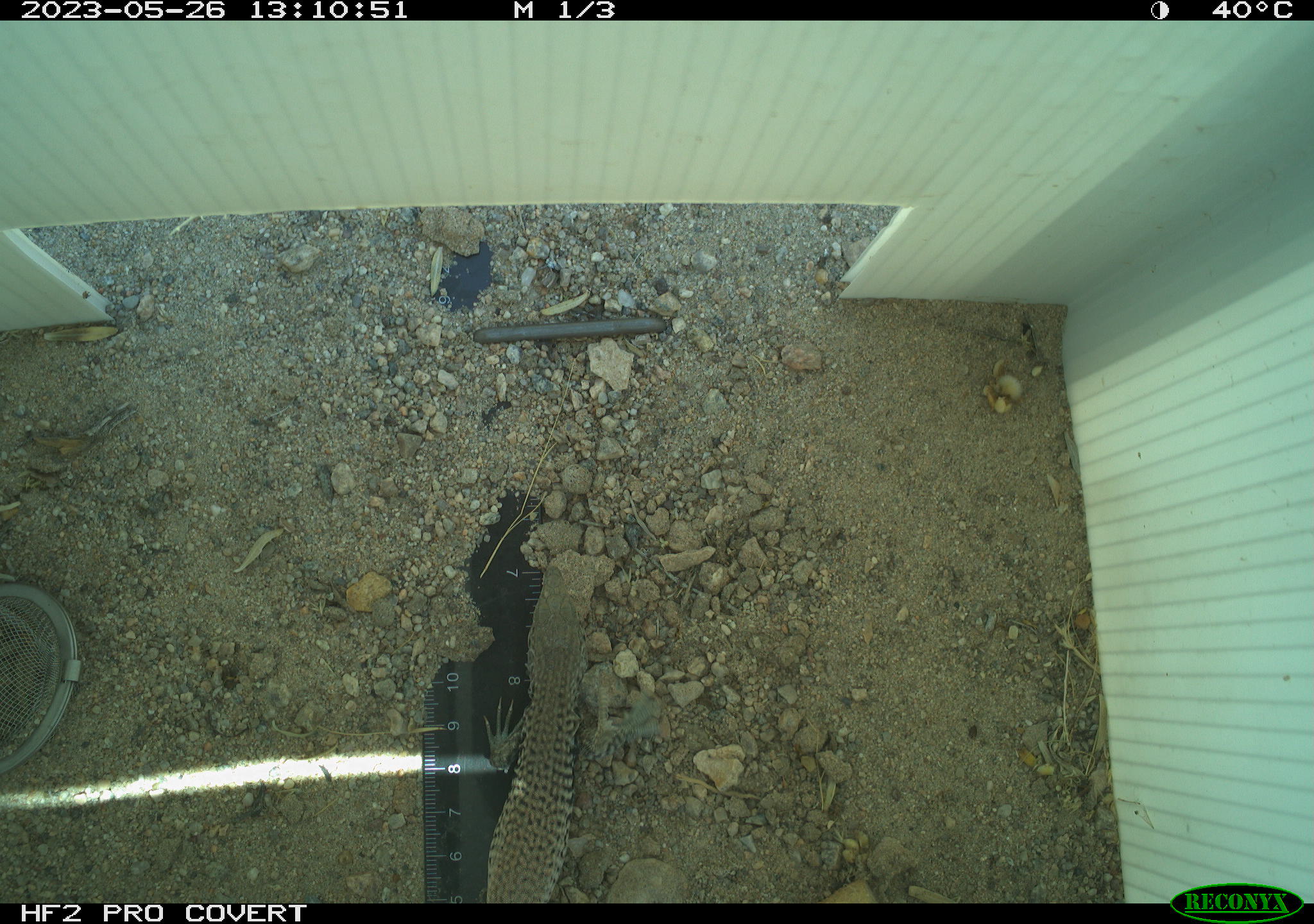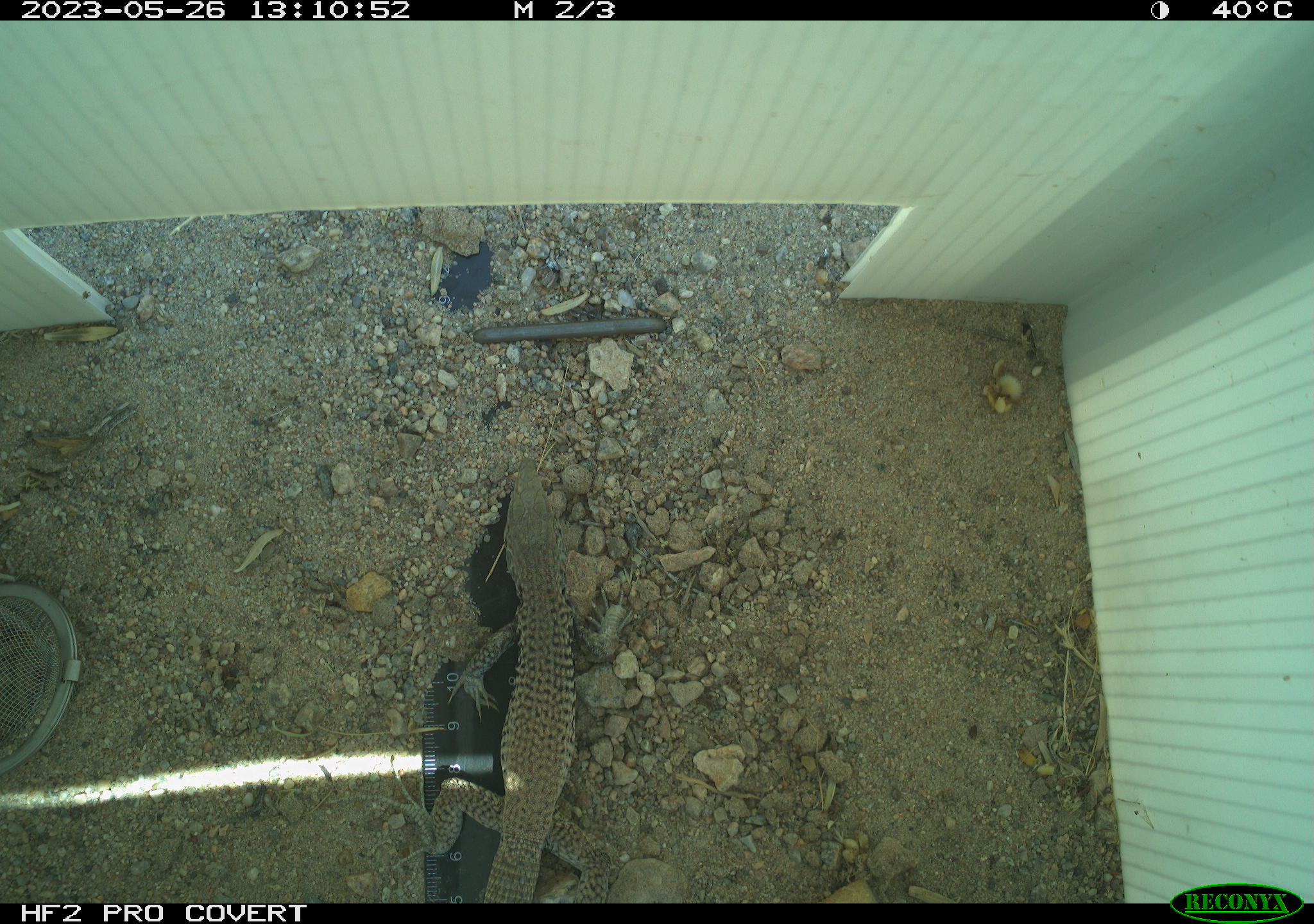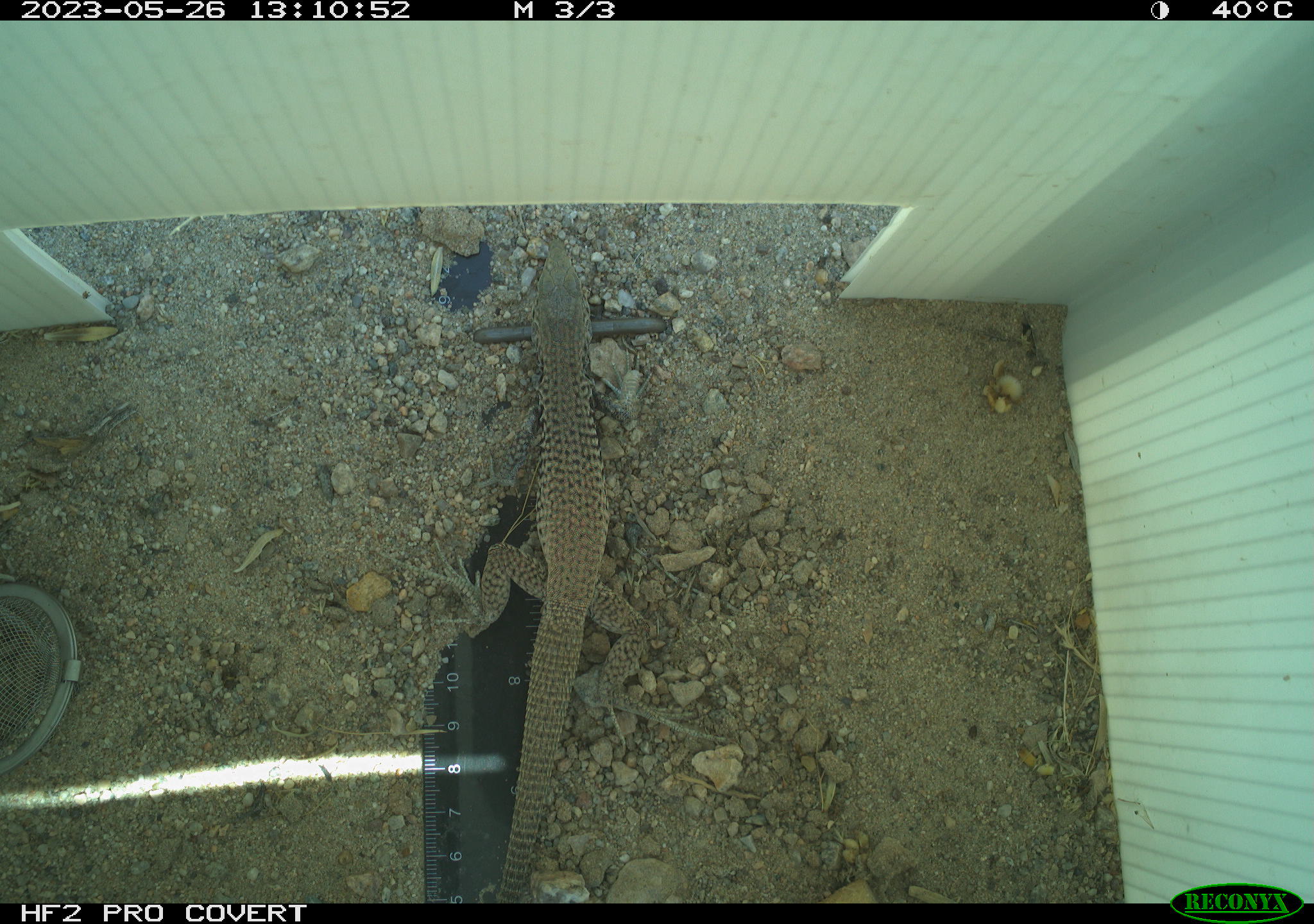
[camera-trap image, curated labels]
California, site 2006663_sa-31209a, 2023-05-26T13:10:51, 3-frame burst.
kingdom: Animalia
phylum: Chordata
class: Reptilia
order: Squamata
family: Teiidae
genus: Aspidoscelis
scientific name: Aspidoscelis tigris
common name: western whiptail